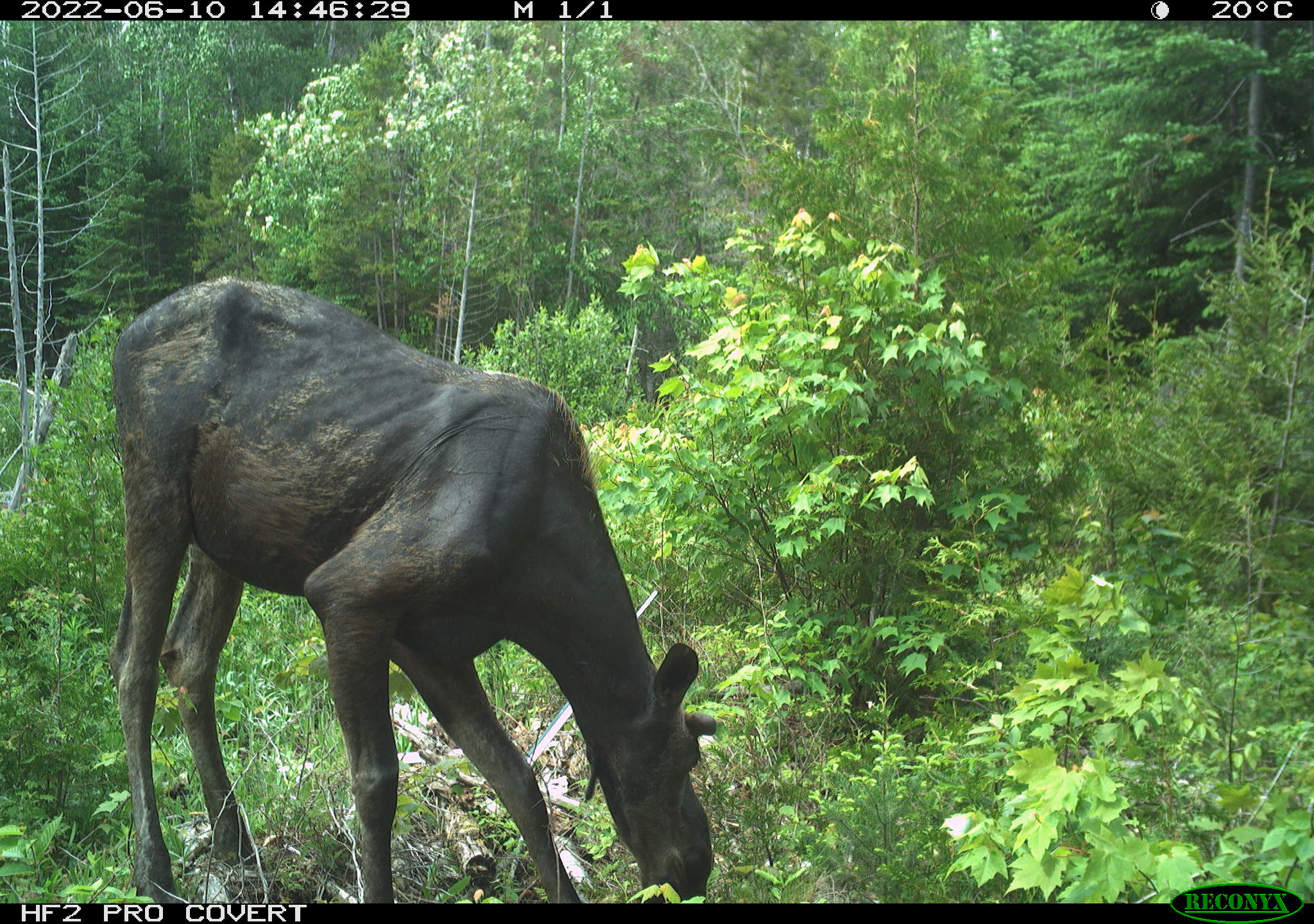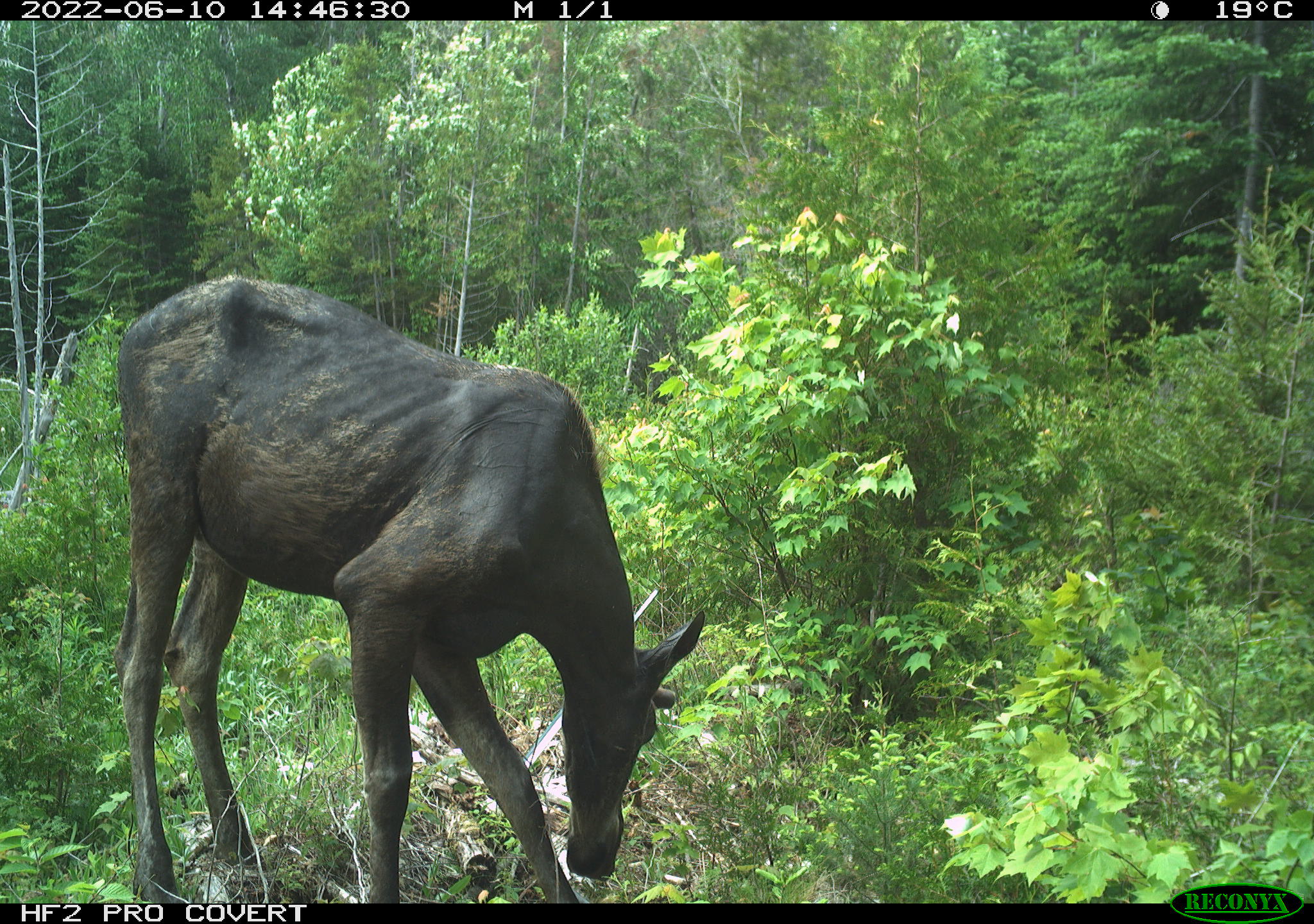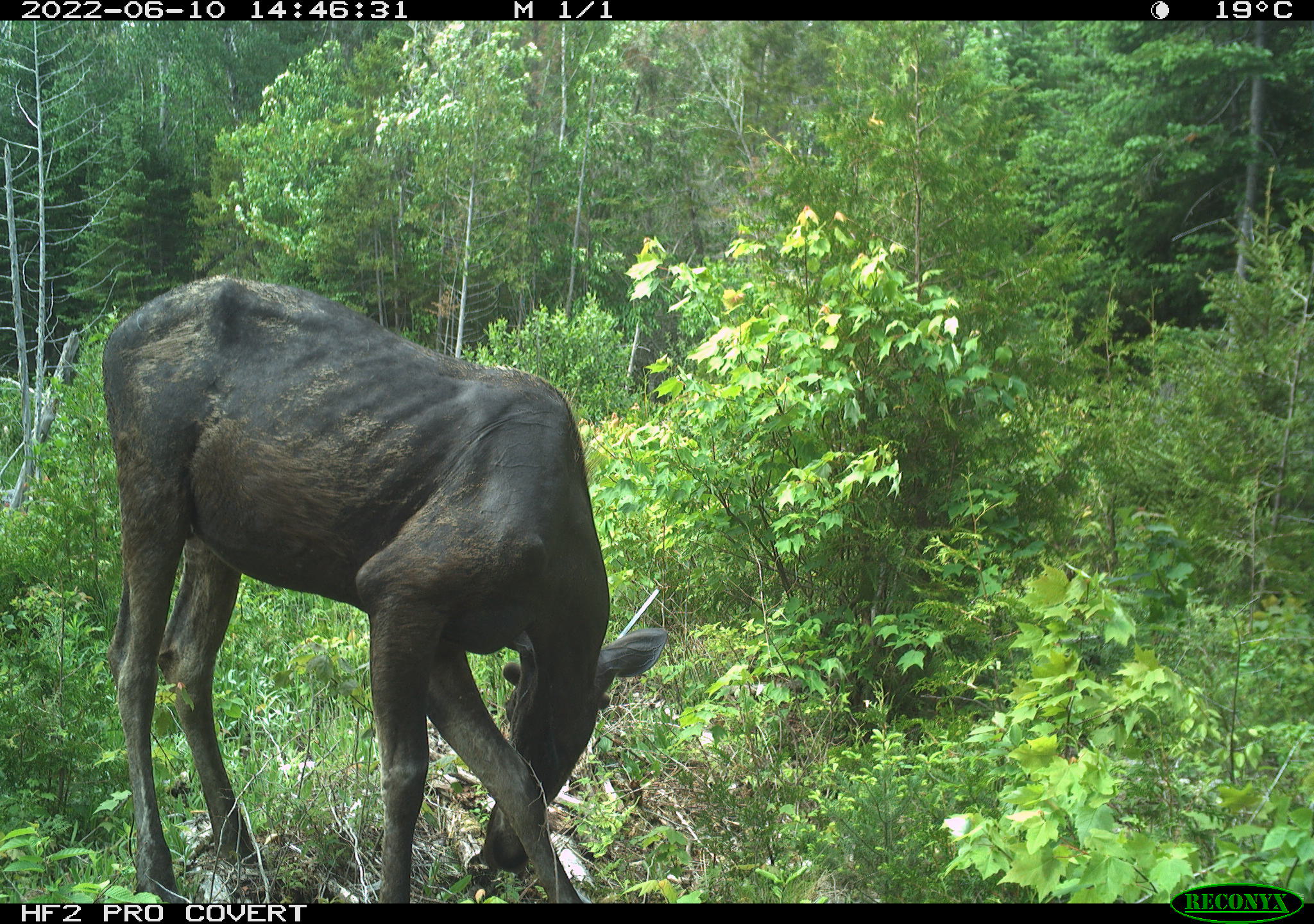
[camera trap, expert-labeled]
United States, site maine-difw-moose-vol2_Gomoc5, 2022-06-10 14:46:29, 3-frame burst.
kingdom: Animalia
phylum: Chordata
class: Mammalia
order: Artiodactyla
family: Cervidae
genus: Alces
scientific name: Alces alces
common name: moose